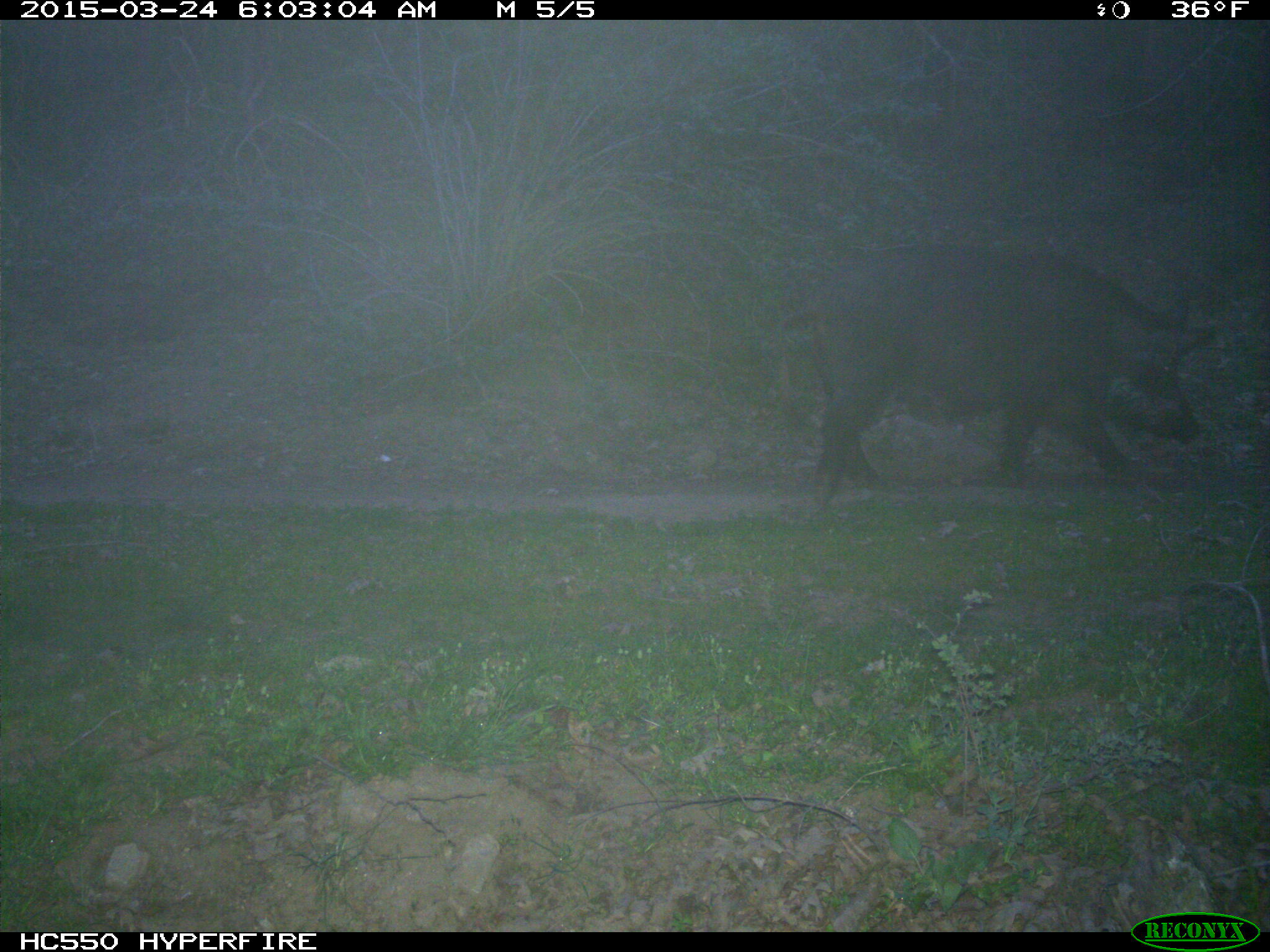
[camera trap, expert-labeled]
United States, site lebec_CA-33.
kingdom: Animalia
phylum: Chordata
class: Mammalia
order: Artiodactyla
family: Suidae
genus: Sus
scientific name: Sus scrofa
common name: wild boar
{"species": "Sus scrofa (wild boar)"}